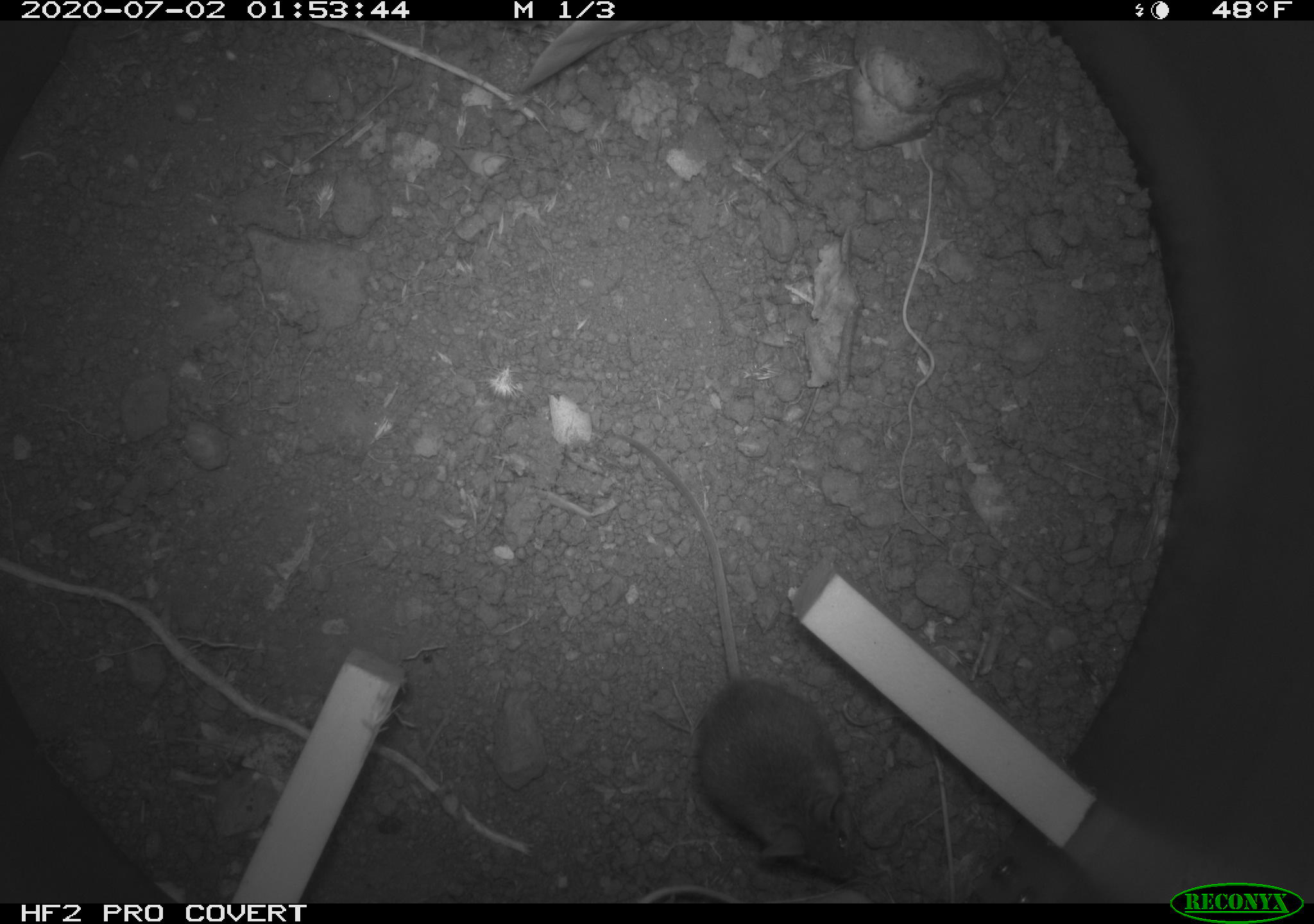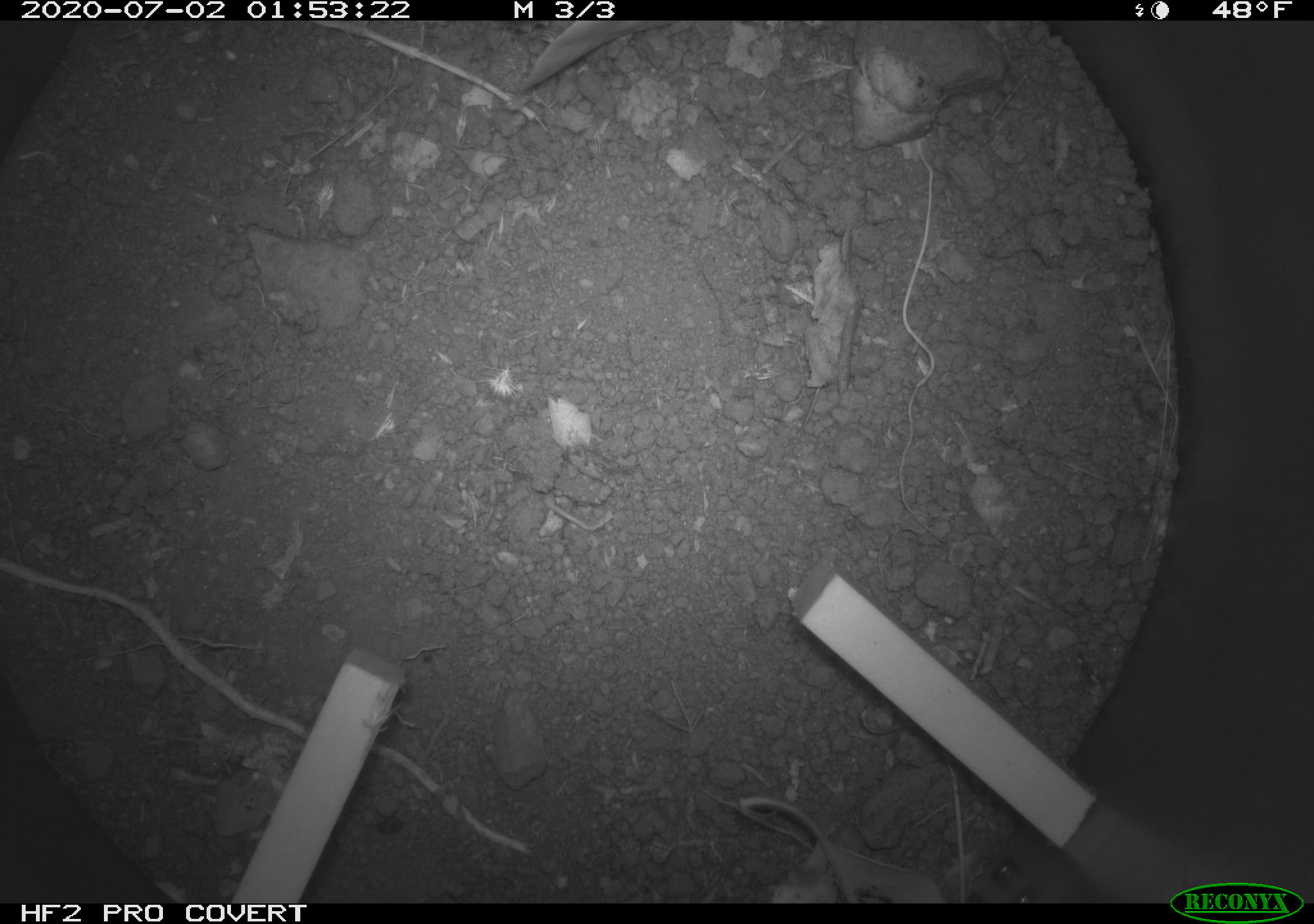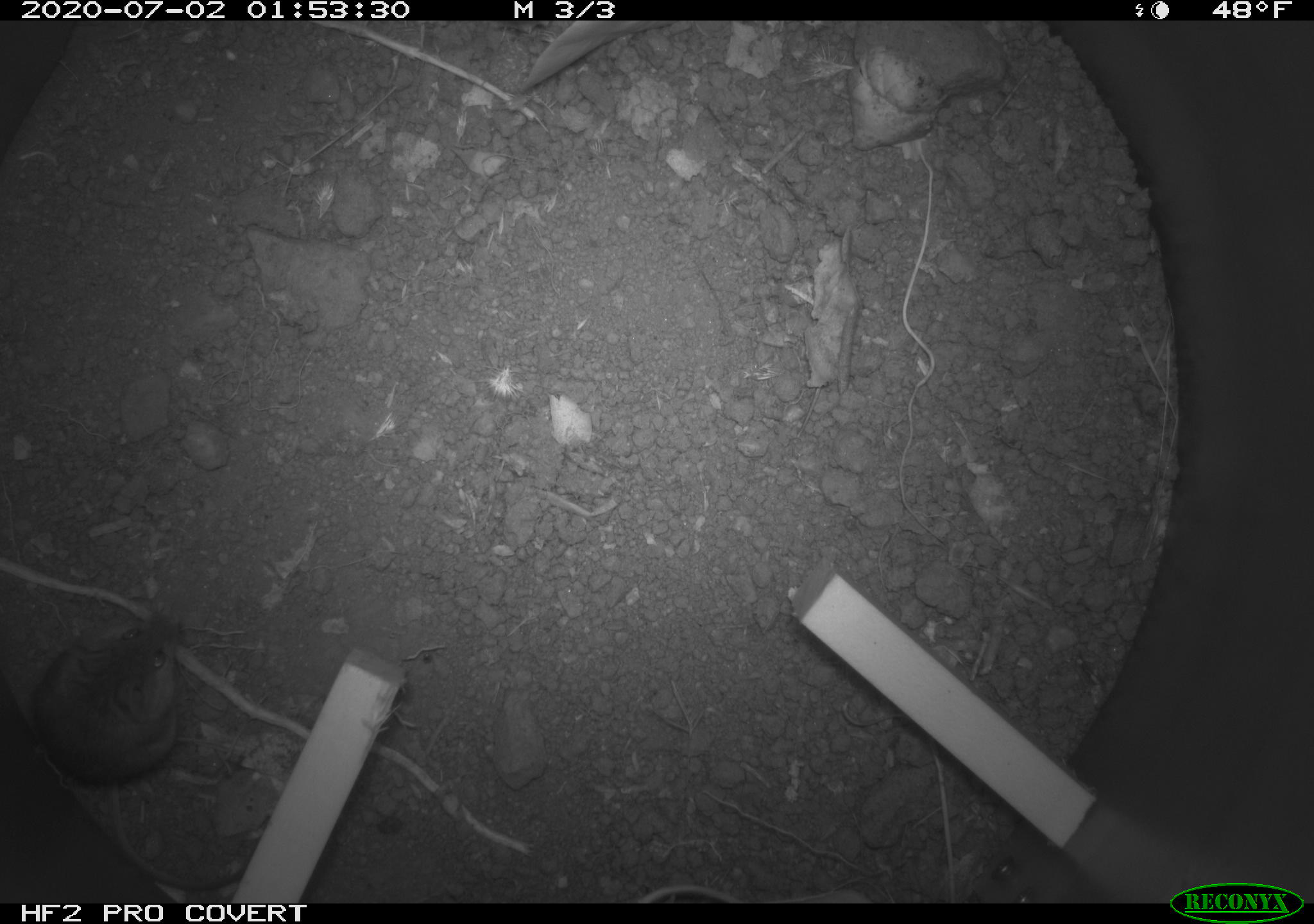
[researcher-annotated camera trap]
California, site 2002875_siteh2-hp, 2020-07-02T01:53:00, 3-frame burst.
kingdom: Animalia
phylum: Chordata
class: Mammalia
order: Rodentia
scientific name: Rodentia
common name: rodent